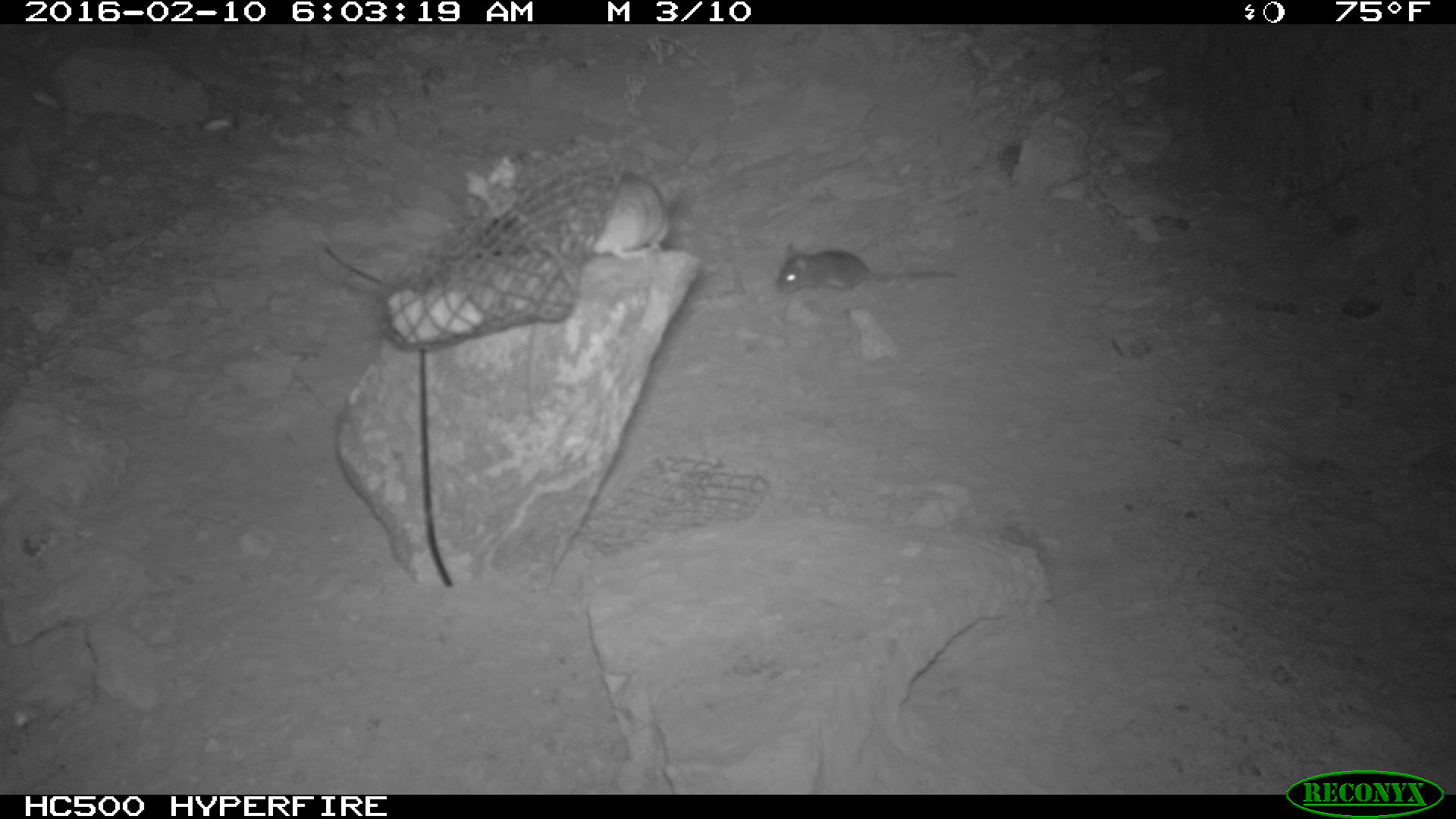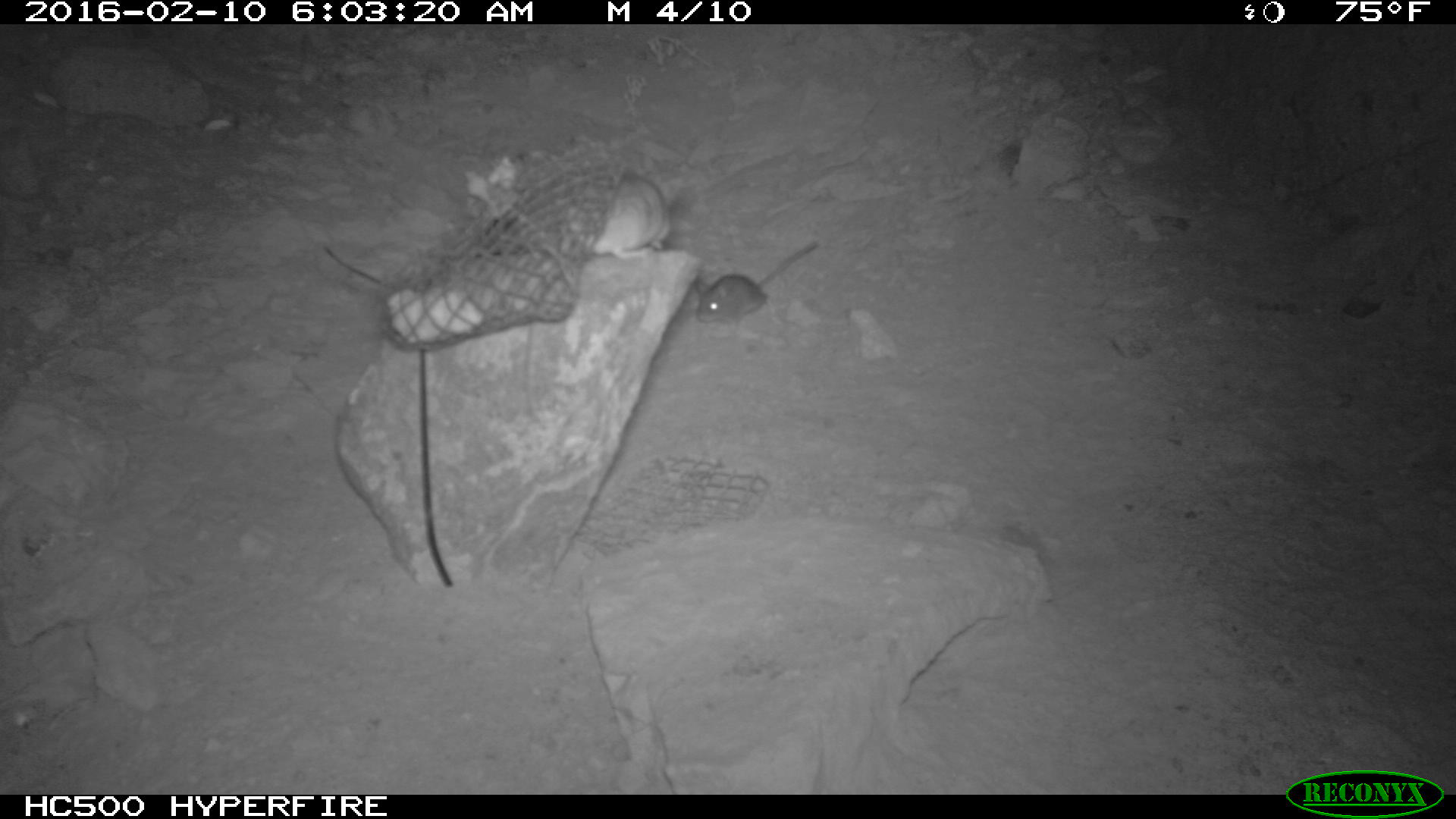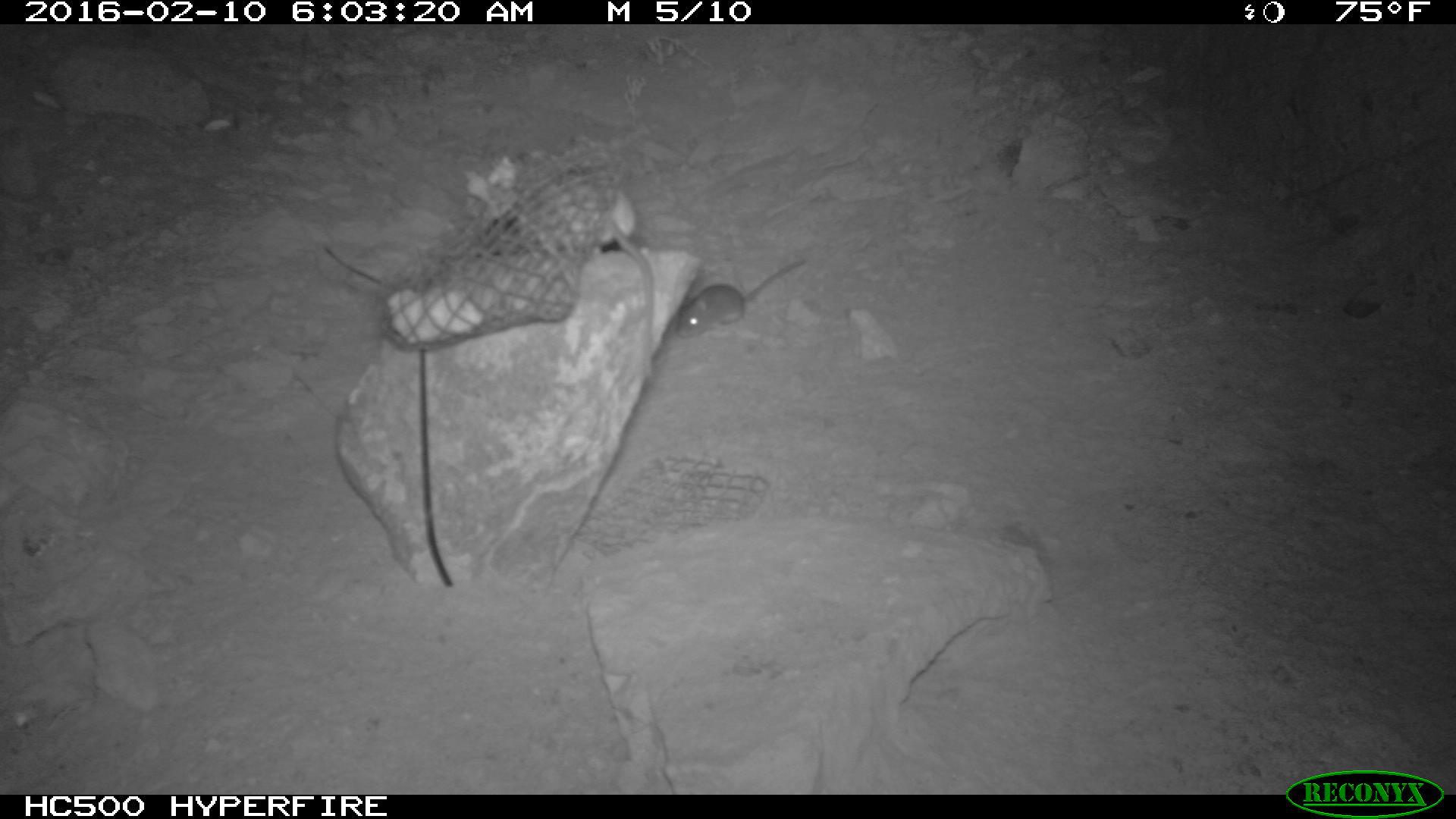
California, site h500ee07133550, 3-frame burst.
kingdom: Animalia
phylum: Chordata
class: Mammalia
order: Rodentia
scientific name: Rodentia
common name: rodent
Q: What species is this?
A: Rodent (Rodentia).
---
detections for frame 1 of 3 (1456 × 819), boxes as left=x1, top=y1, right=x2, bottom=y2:
rodent: left=776, top=240, right=957, bottom=296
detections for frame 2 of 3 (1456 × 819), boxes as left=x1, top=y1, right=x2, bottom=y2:
rodent: left=562, top=154, right=682, bottom=258; left=695, top=239, right=819, bottom=324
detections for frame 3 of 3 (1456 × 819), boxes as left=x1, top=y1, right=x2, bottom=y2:
rodent: left=460, top=156, right=654, bottom=375; left=667, top=253, right=811, bottom=339